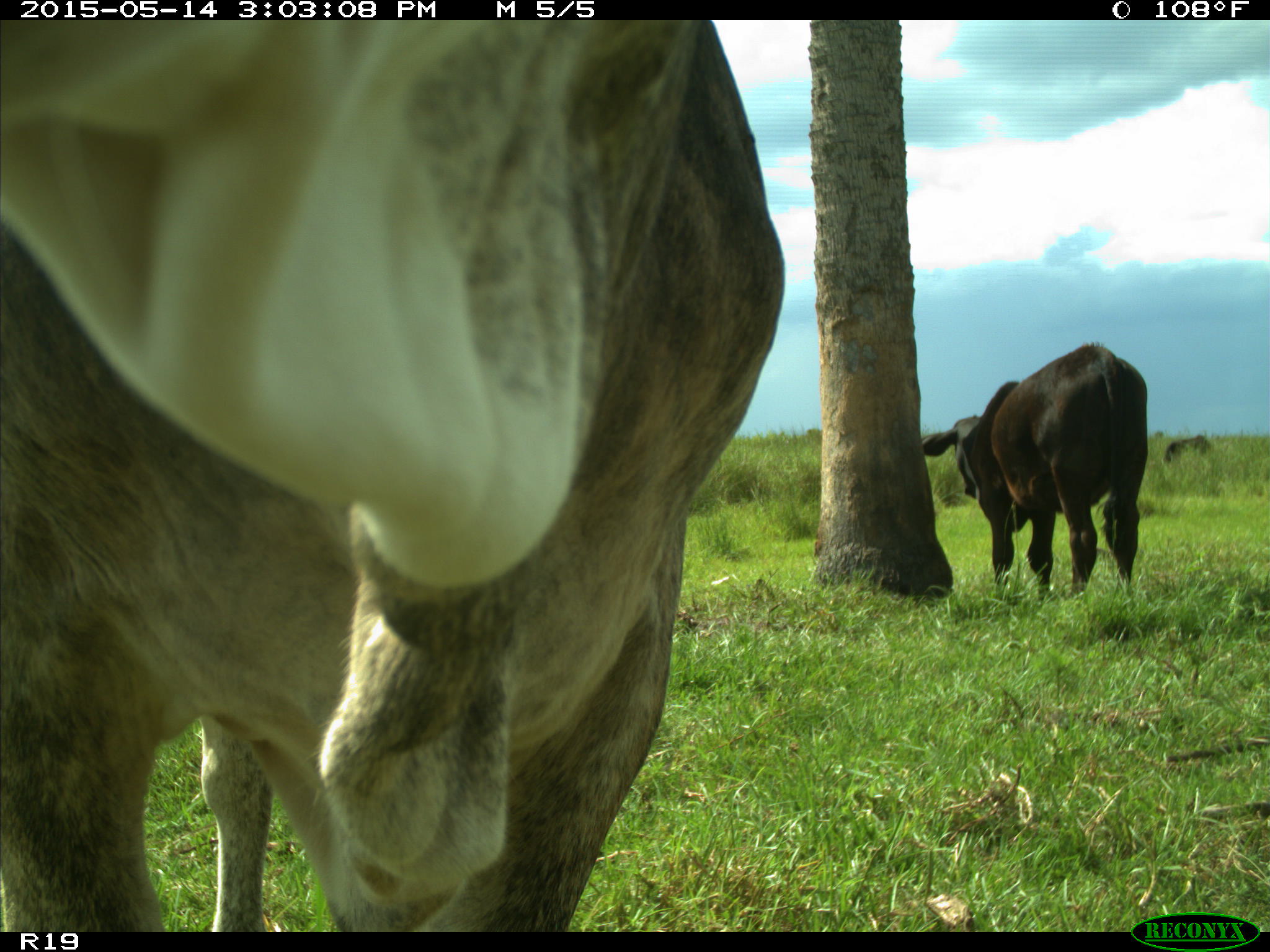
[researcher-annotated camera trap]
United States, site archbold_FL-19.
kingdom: Animalia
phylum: Chordata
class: Mammalia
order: Artiodactyla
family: Bovidae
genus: Bos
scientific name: Bos taurus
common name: domestic cow